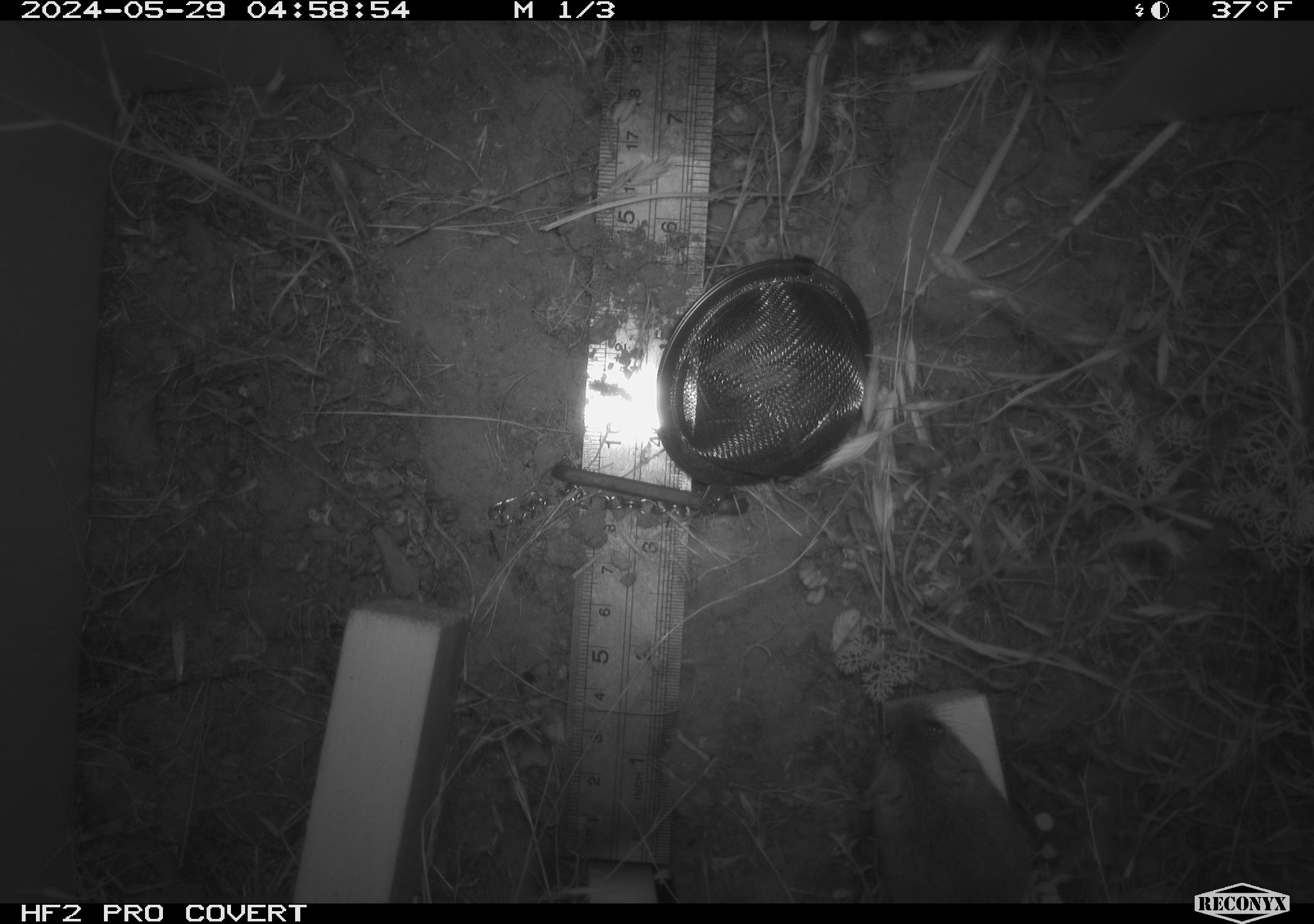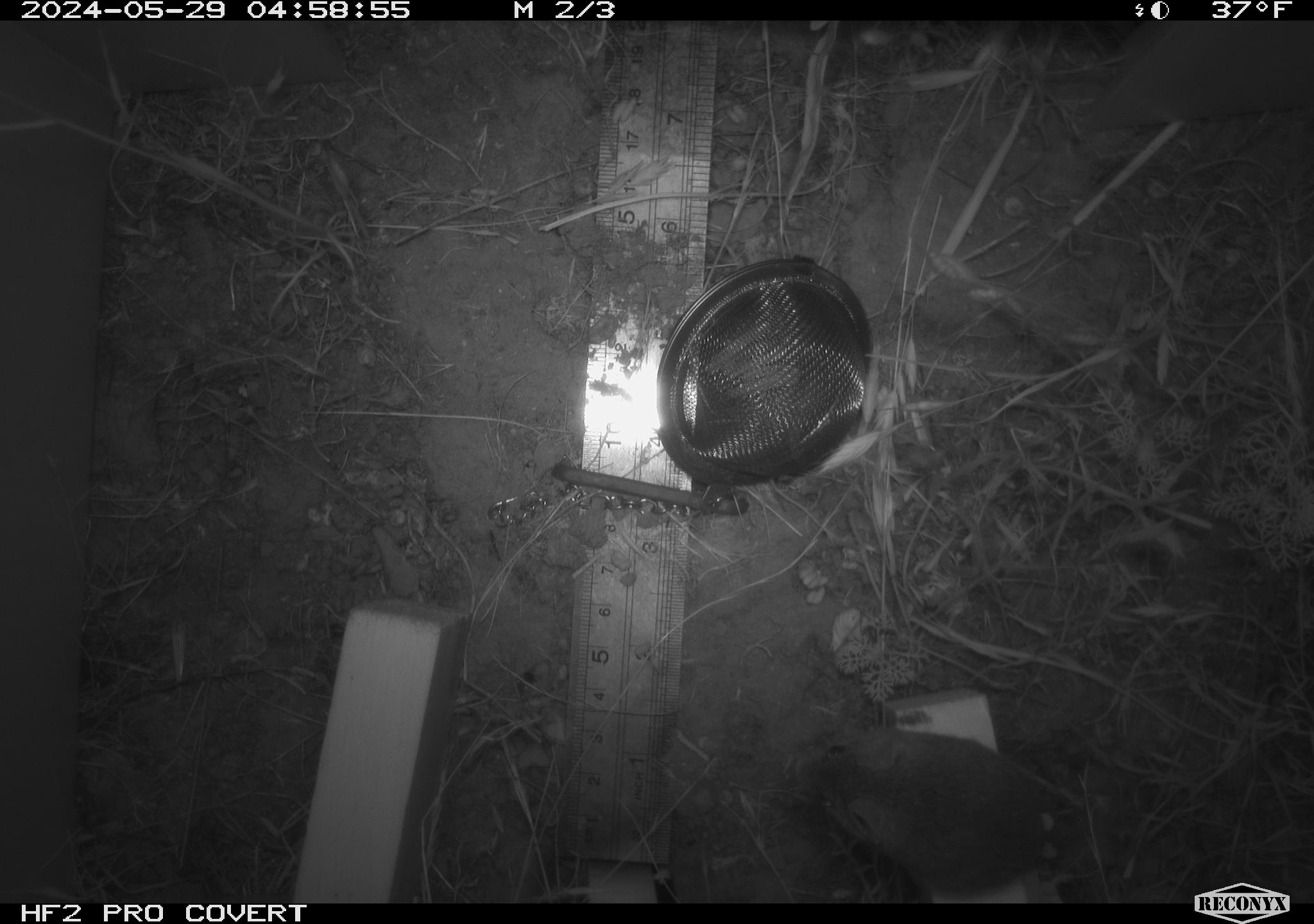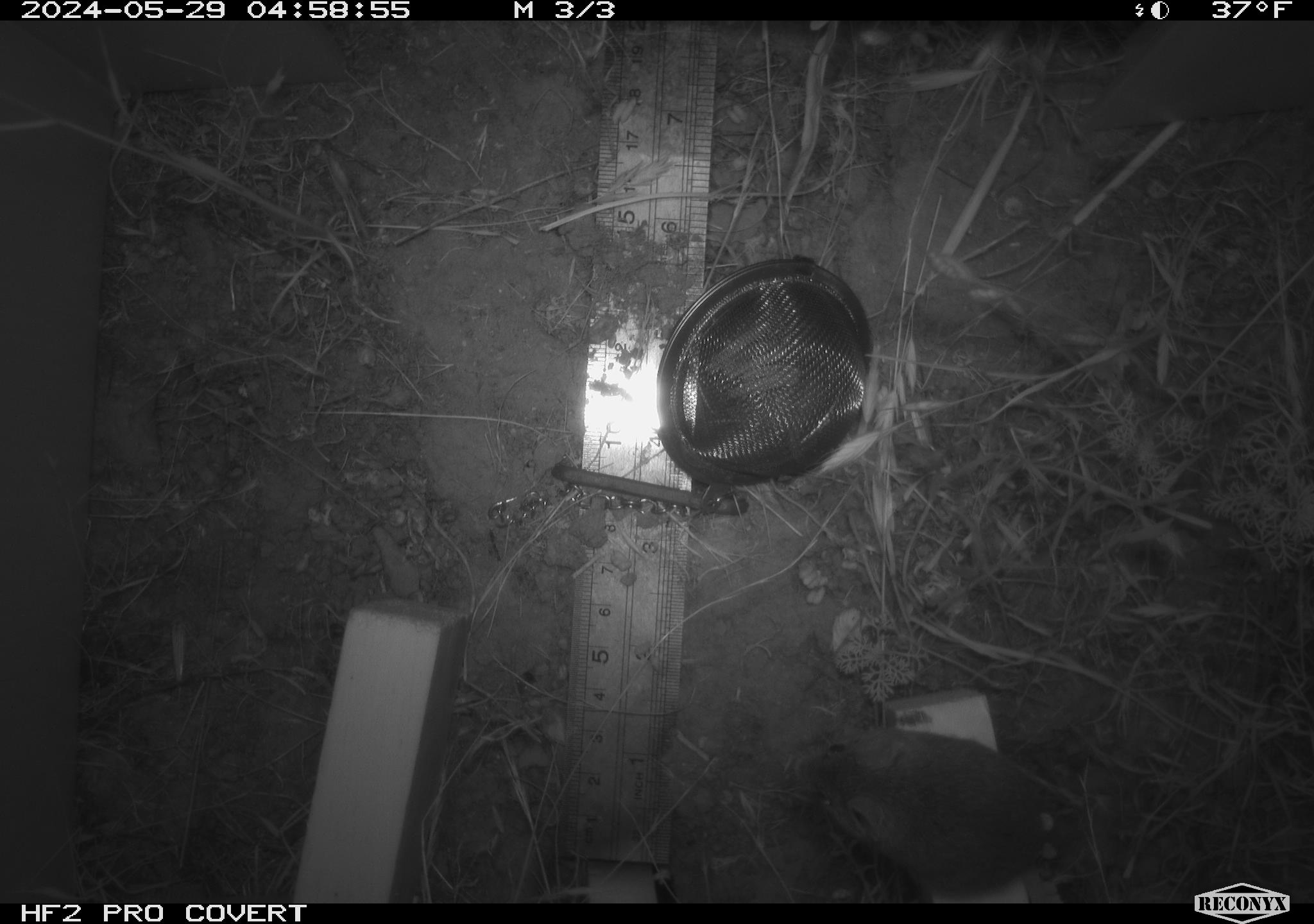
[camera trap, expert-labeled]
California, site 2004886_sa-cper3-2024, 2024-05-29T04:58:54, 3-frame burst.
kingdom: Animalia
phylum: Chordata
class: Mammalia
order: Rodentia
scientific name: Rodentia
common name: rodent